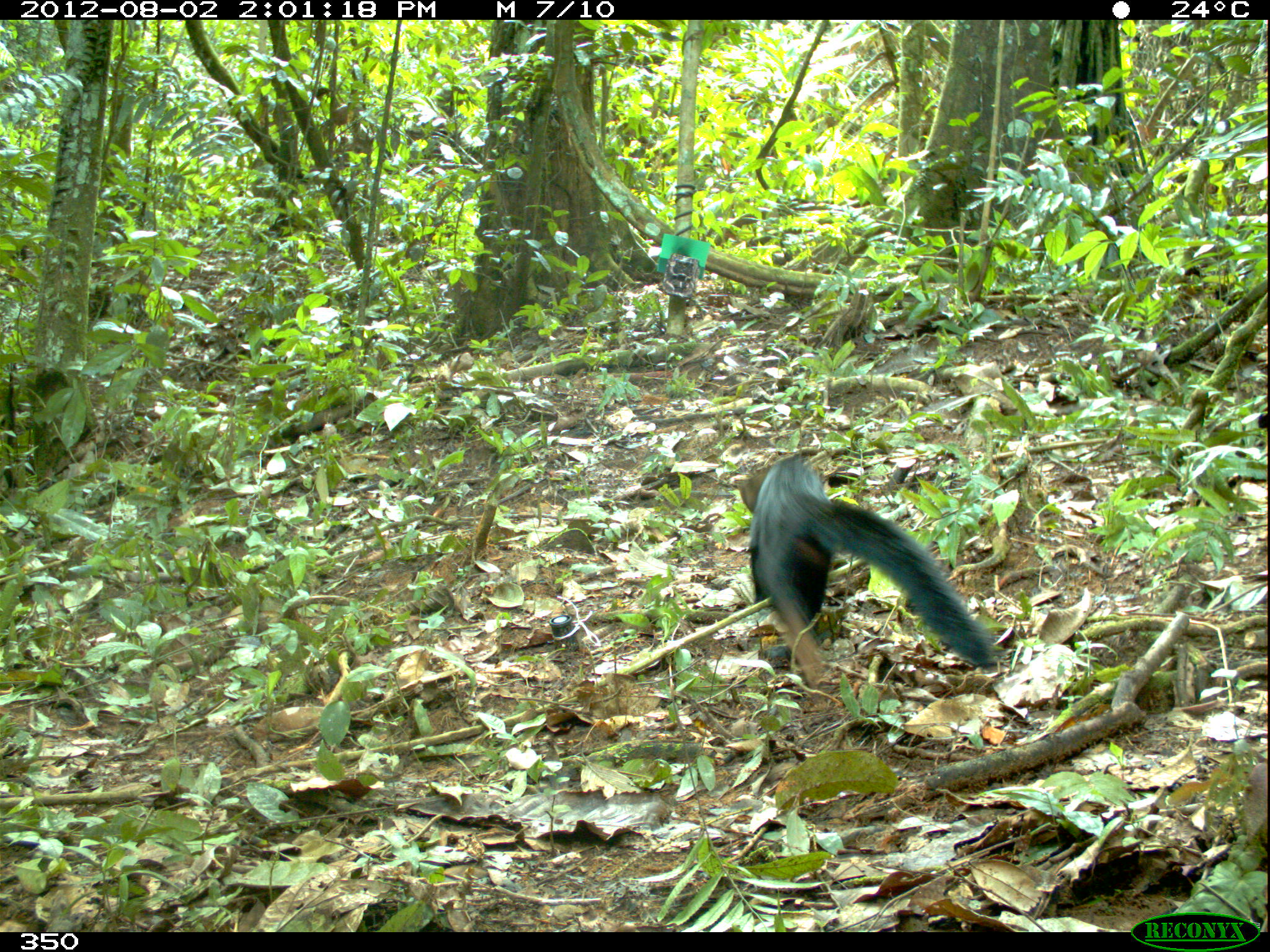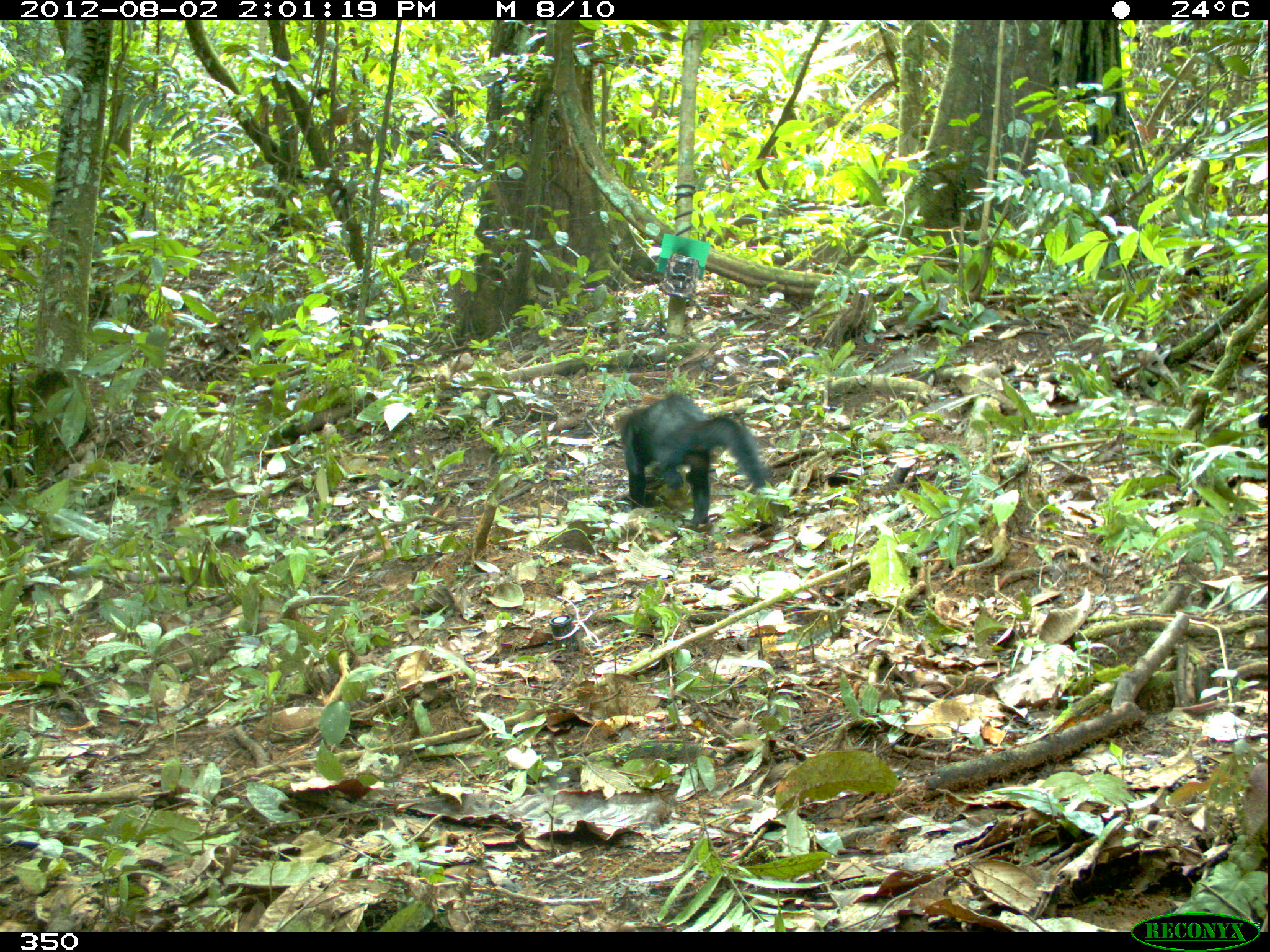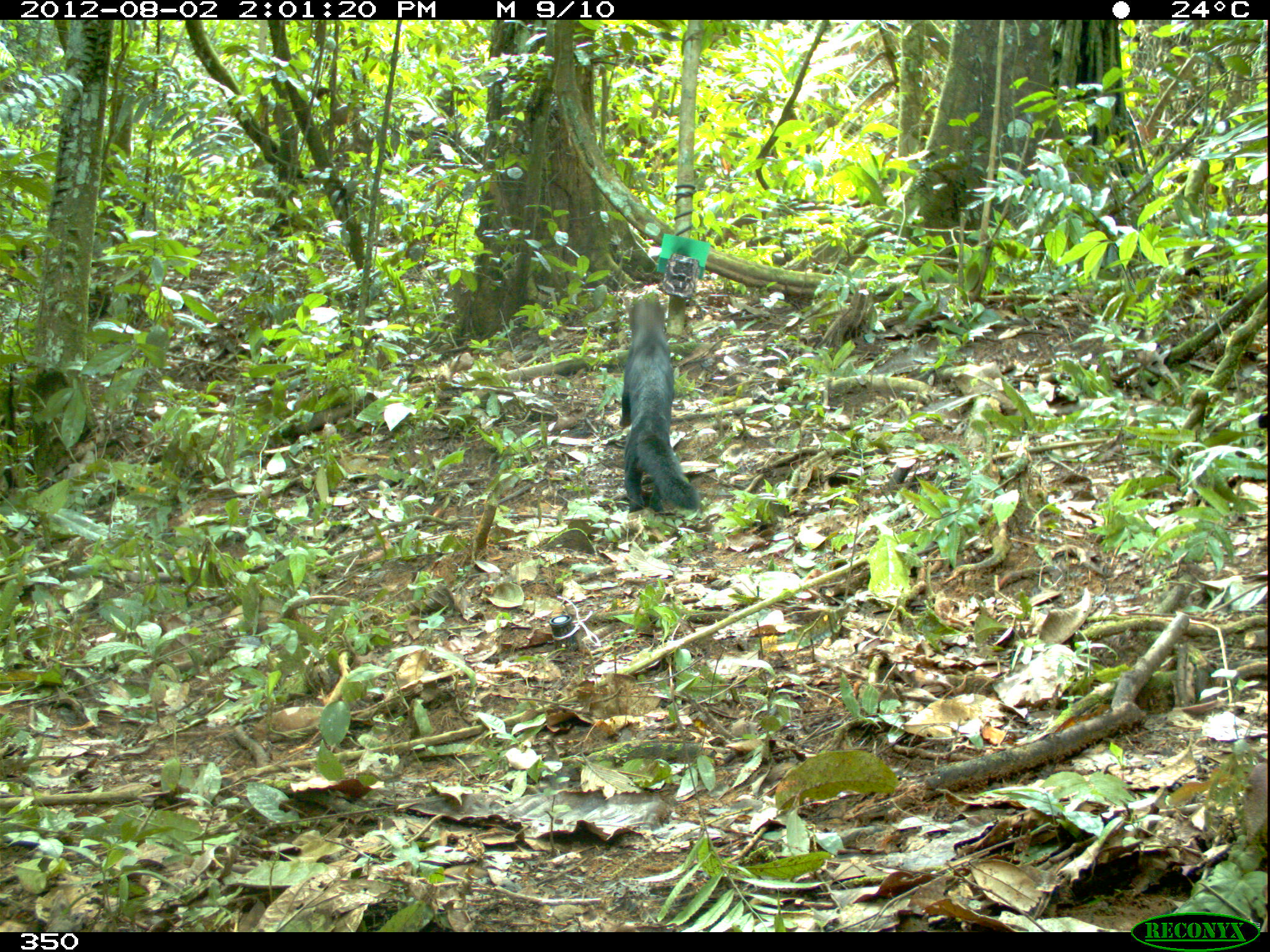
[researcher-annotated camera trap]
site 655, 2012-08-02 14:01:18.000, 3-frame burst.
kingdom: Animalia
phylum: Chordata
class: Mammalia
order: Carnivora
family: Mustelidae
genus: Eira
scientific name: Eira barbara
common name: tayra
Eira barbara (tayra).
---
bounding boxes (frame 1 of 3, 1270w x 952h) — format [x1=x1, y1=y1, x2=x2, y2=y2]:
eira barbara: [x1=737, y1=456, x2=995, y2=681]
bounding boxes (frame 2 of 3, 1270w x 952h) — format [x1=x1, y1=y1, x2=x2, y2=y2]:
eira barbara: [x1=616, y1=391, x2=766, y2=529]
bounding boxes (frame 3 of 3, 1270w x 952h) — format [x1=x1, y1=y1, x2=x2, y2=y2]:
eira barbara: [x1=619, y1=299, x2=701, y2=514]